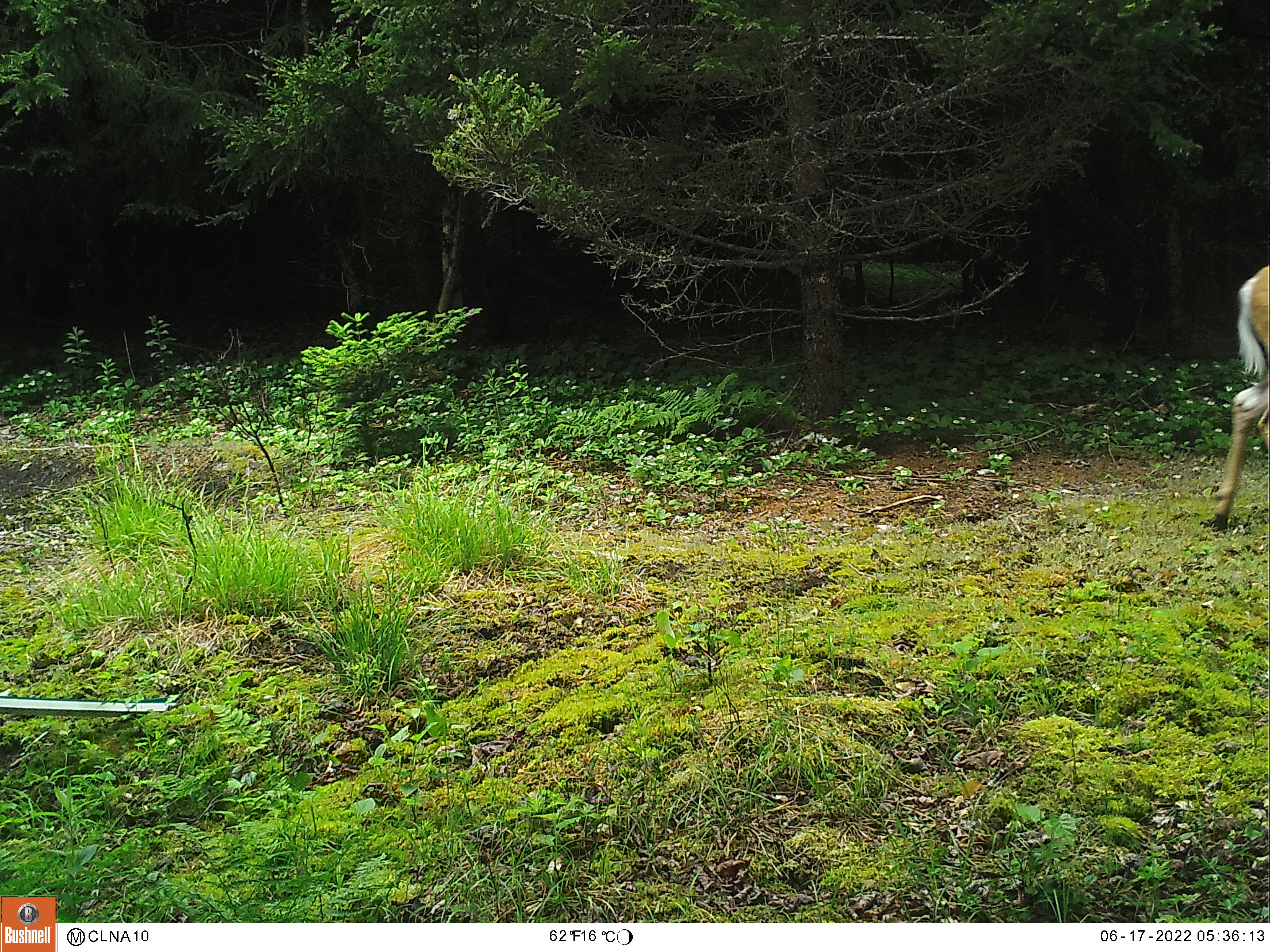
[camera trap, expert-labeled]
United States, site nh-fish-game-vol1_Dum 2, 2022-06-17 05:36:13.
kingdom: Animalia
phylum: Chordata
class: Mammalia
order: Artiodactyla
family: Cervidae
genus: Odocoileus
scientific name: Odocoileus virginianus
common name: white-tailed deer